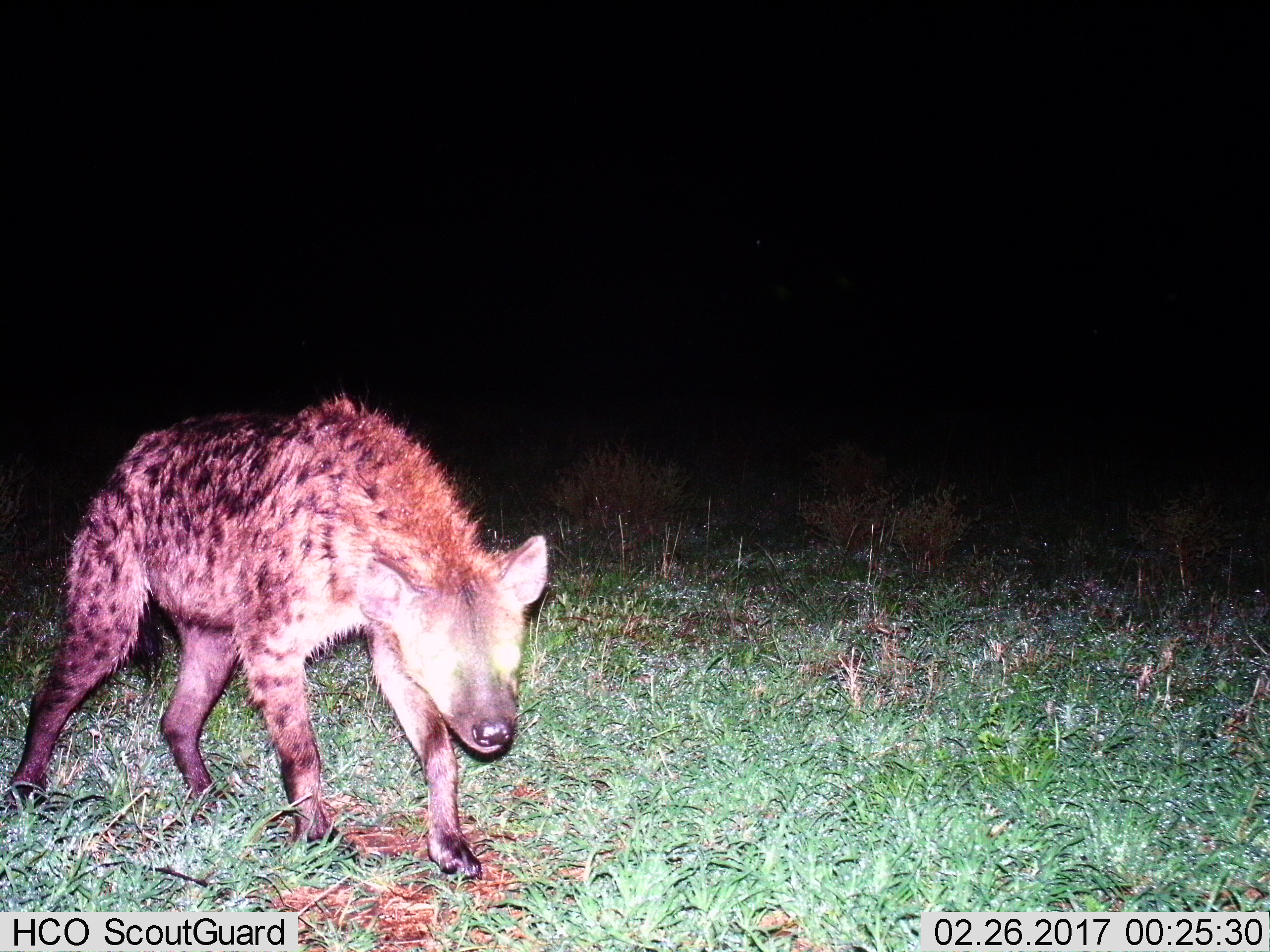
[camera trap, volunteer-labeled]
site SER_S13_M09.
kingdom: Animalia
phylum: Chordata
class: Mammalia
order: Carnivora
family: Hyaenidae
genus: Crocuta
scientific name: Crocuta crocuta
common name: spotted hyena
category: hyenaspotted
Hyenaspotted (spotted hyena) (Crocuta crocuta), count 1. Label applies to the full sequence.